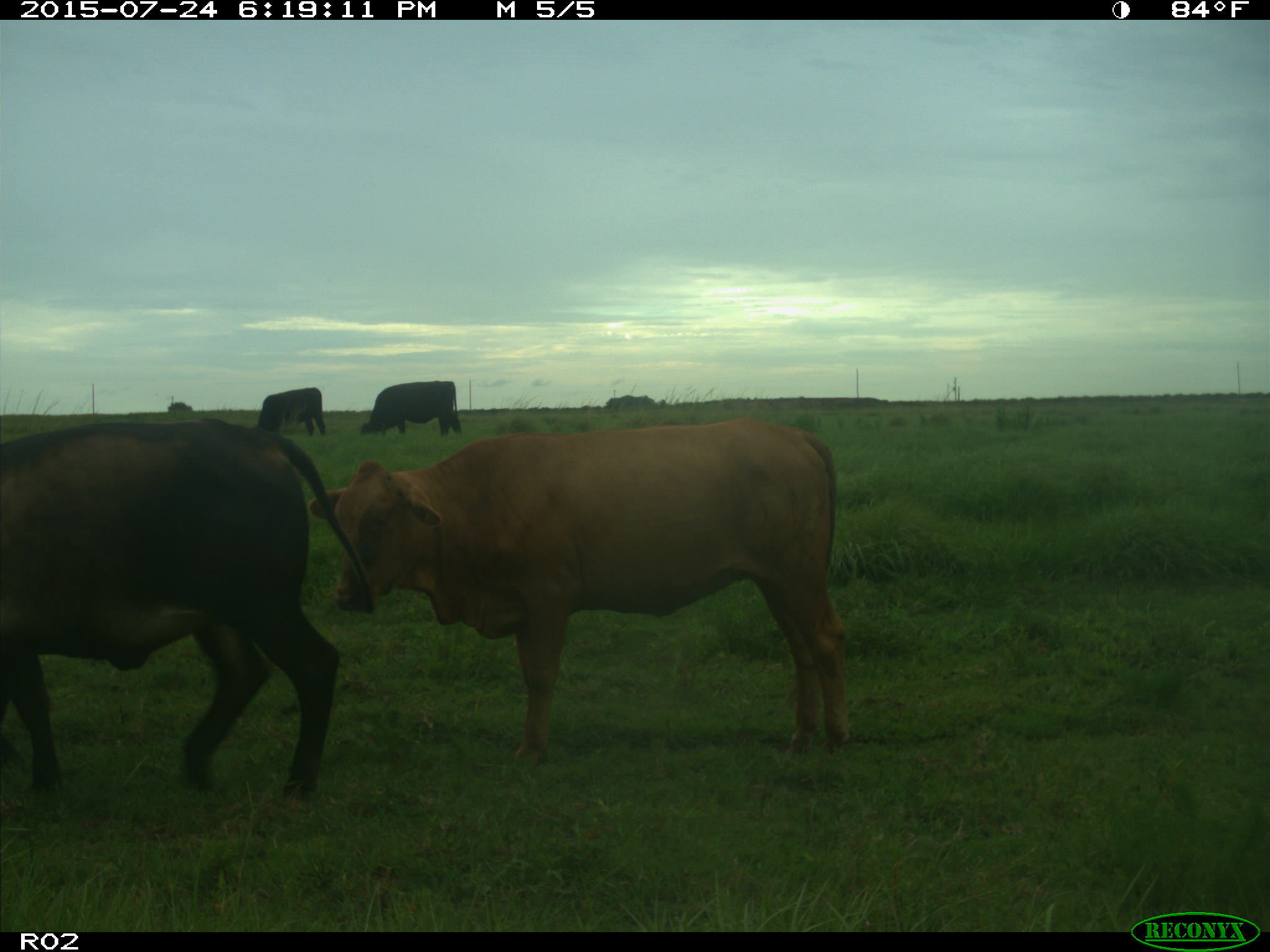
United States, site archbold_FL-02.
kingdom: Animalia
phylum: Chordata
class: Mammalia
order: Artiodactyla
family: Bovidae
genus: Bos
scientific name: Bos taurus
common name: domestic cow